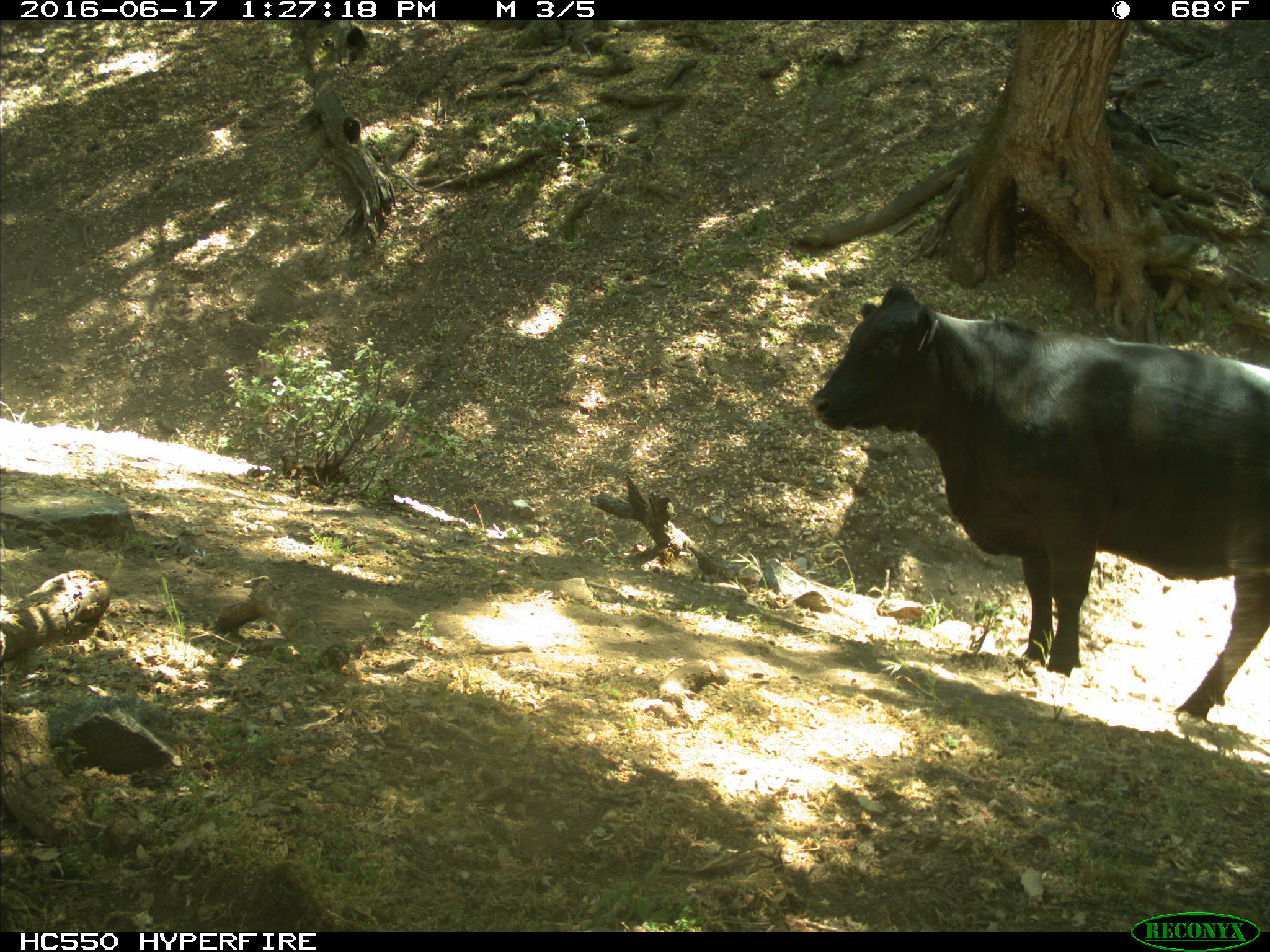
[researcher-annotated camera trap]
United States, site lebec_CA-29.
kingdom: Animalia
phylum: Chordata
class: Mammalia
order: Artiodactyla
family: Bovidae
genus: Bos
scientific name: Bos taurus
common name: domestic cow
Bos taurus (domestic cow).